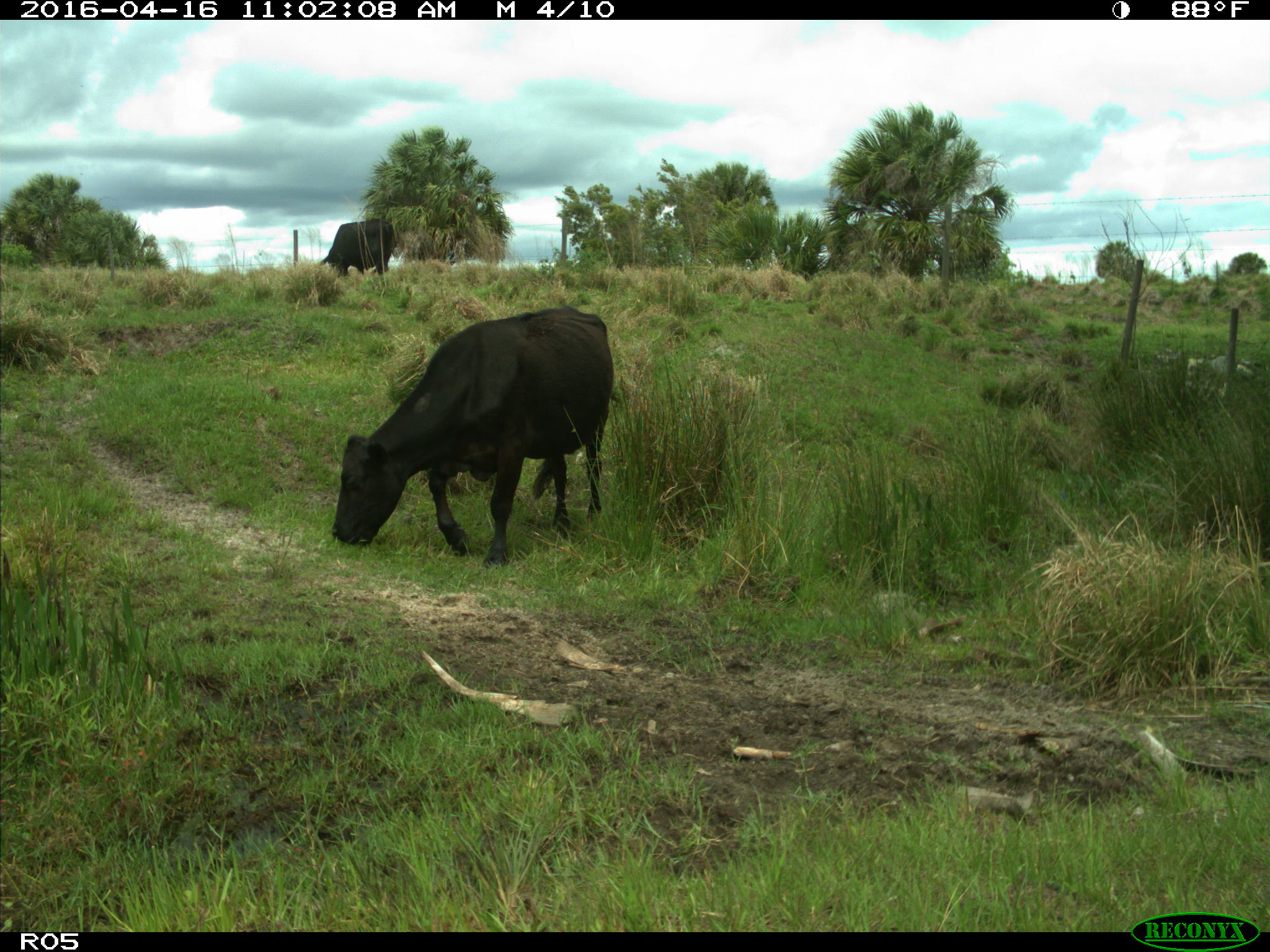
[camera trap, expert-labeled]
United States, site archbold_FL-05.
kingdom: Animalia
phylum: Chordata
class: Mammalia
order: Artiodactyla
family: Bovidae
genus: Bos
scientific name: Bos taurus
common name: domestic cow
Bos taurus (domestic cow).